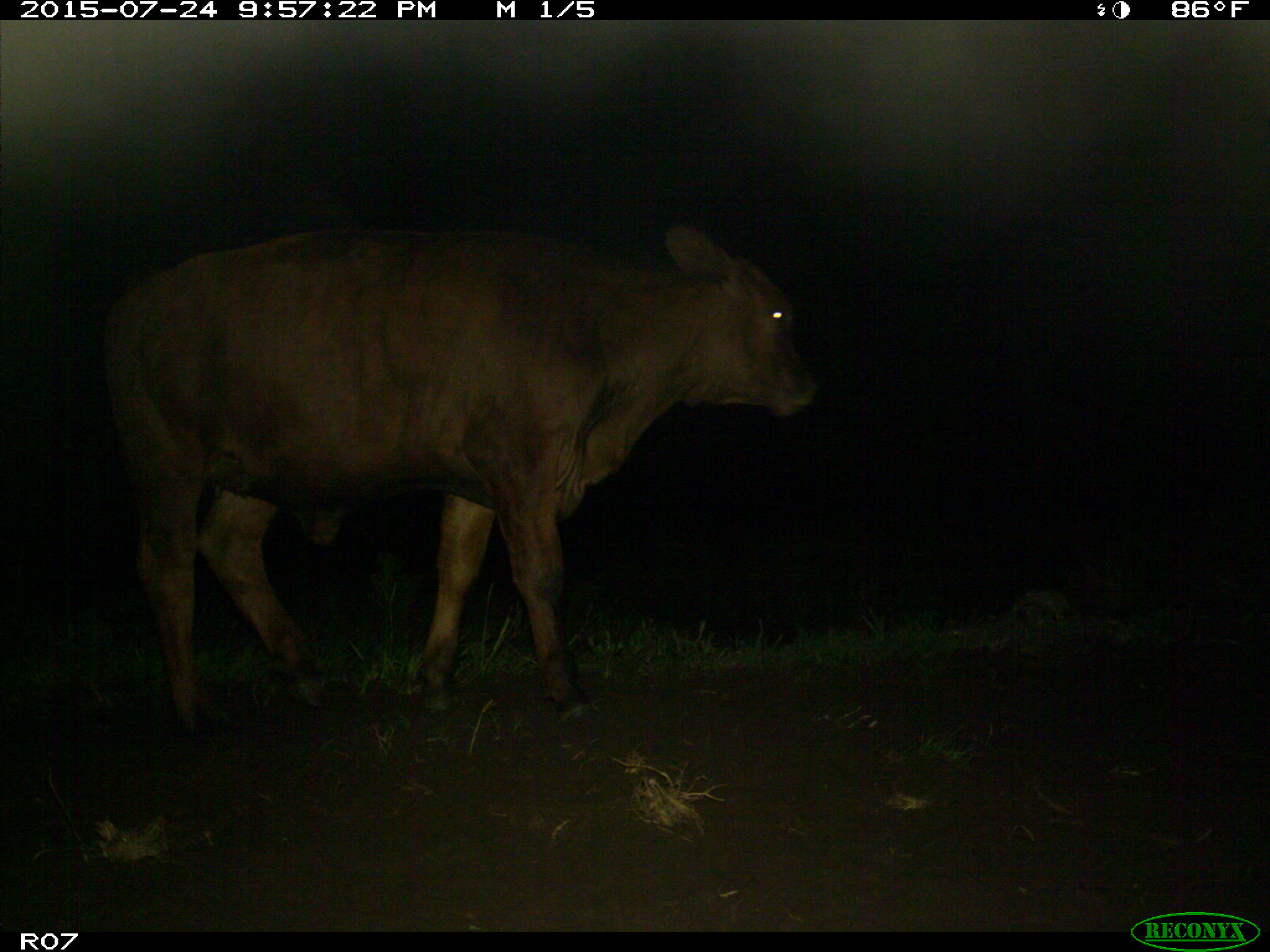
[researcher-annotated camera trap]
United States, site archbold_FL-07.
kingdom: Animalia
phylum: Chordata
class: Mammalia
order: Artiodactyla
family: Bovidae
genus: Bos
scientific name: Bos taurus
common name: domestic cow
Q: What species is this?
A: Bos taurus (domestic cow).